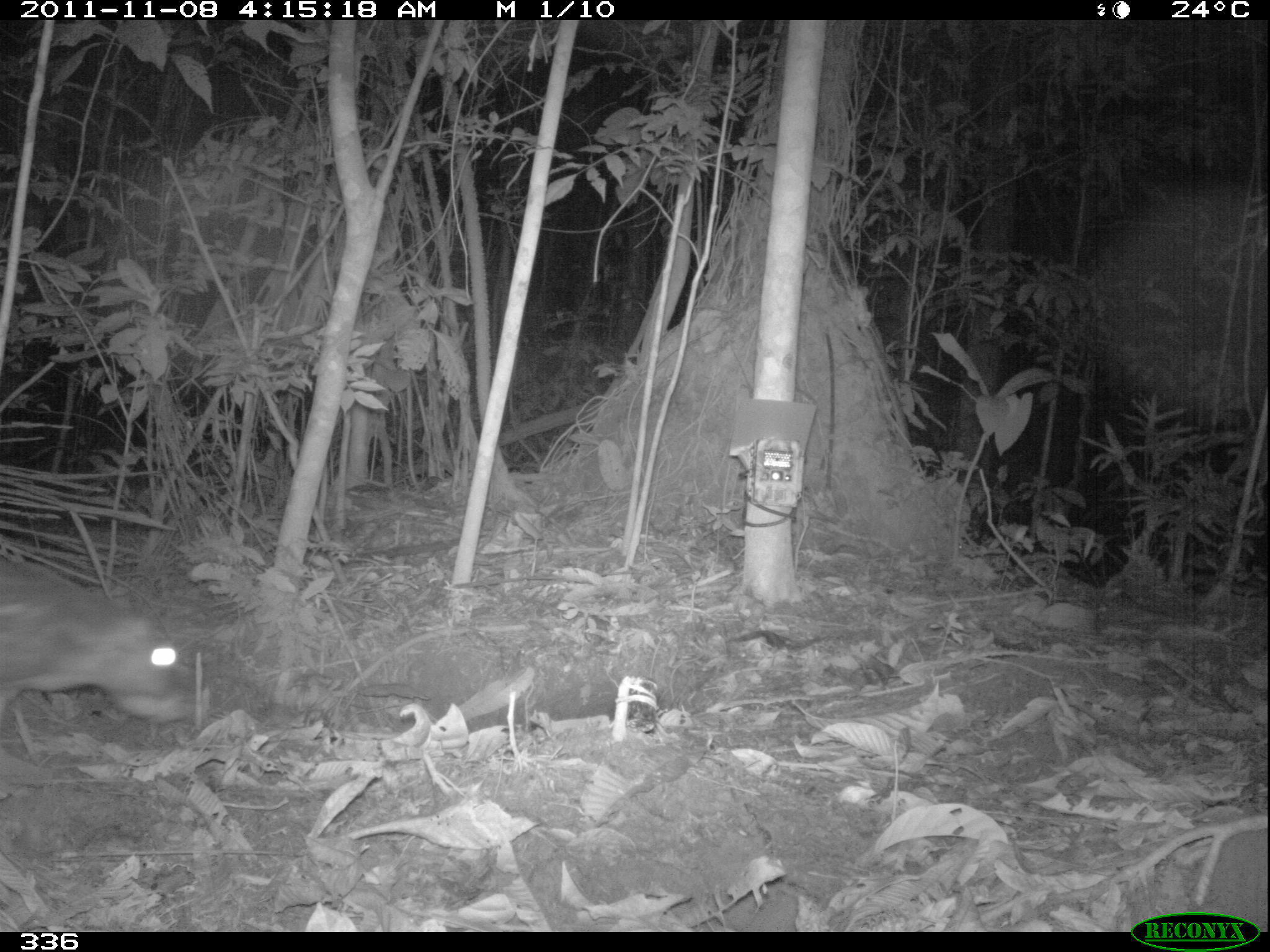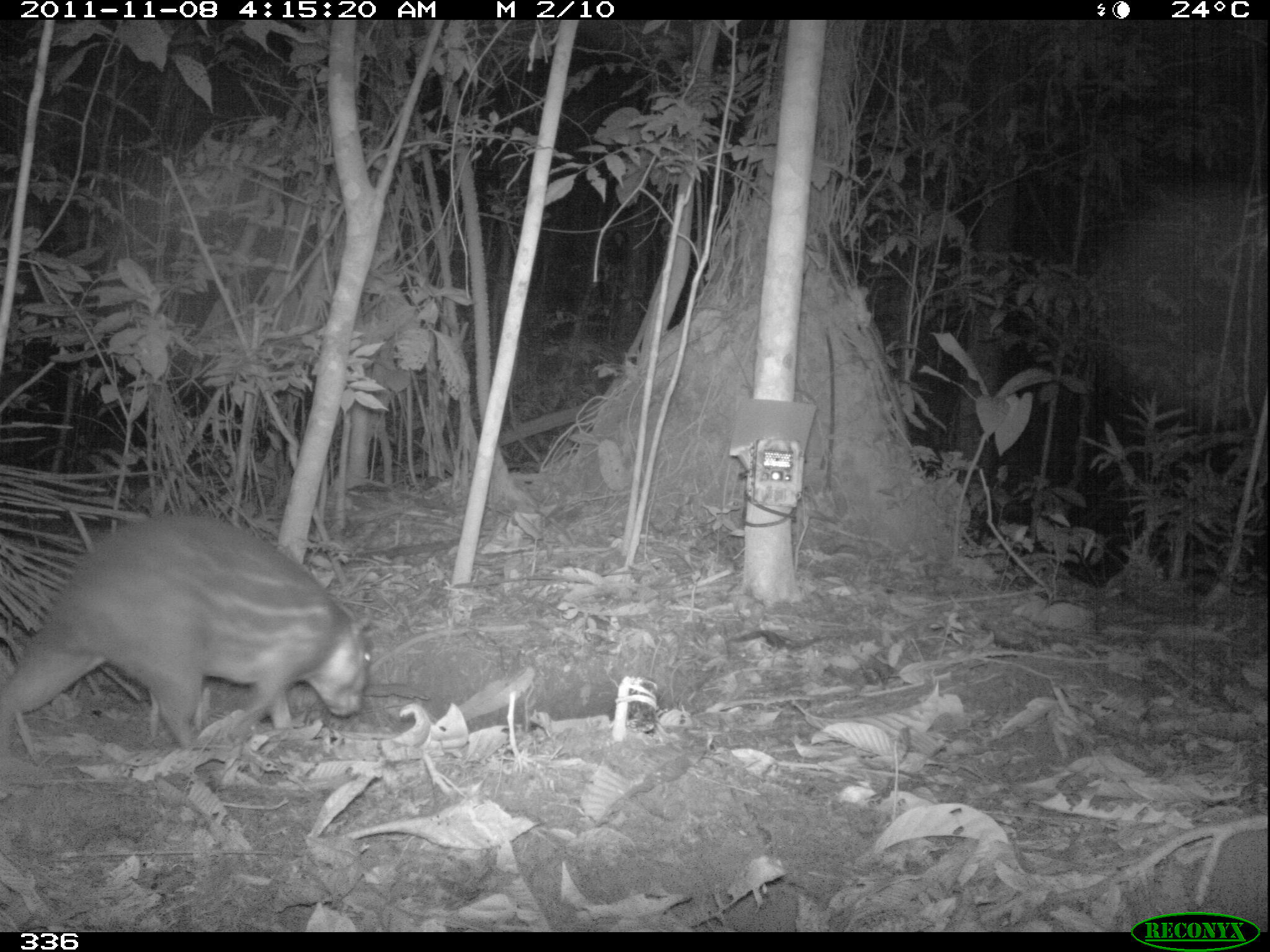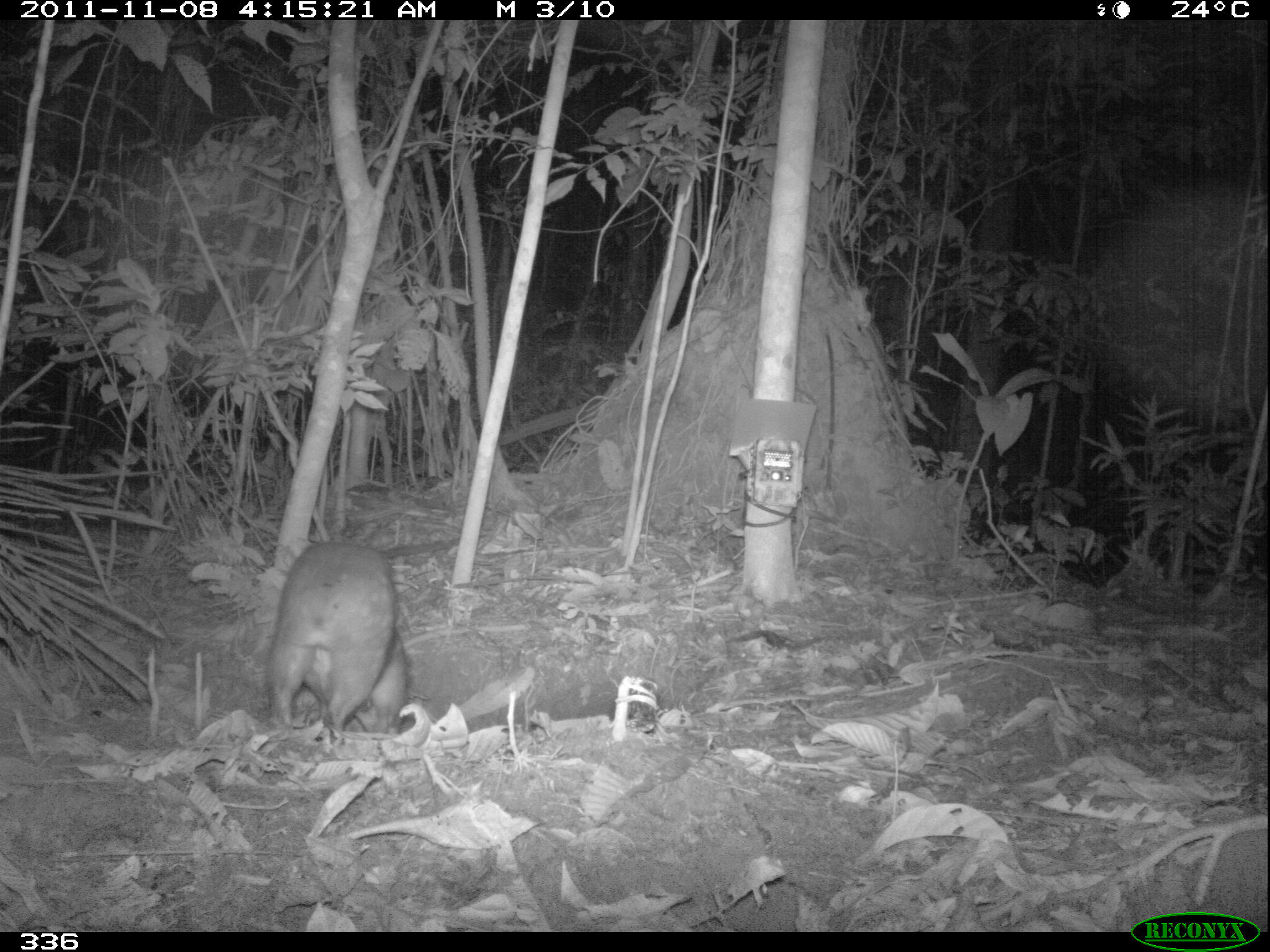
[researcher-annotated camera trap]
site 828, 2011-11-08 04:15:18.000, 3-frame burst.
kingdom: Animalia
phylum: Chordata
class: Mammalia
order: Rodentia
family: Cuniculidae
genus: Cuniculus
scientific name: Cuniculus paca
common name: spotted paca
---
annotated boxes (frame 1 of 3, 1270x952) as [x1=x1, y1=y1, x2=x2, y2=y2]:
cuniculus paca: [x1=0, y1=556, x2=189, y2=766]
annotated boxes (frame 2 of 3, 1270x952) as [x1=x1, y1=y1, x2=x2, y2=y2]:
cuniculus paca: [x1=0, y1=513, x2=374, y2=748]